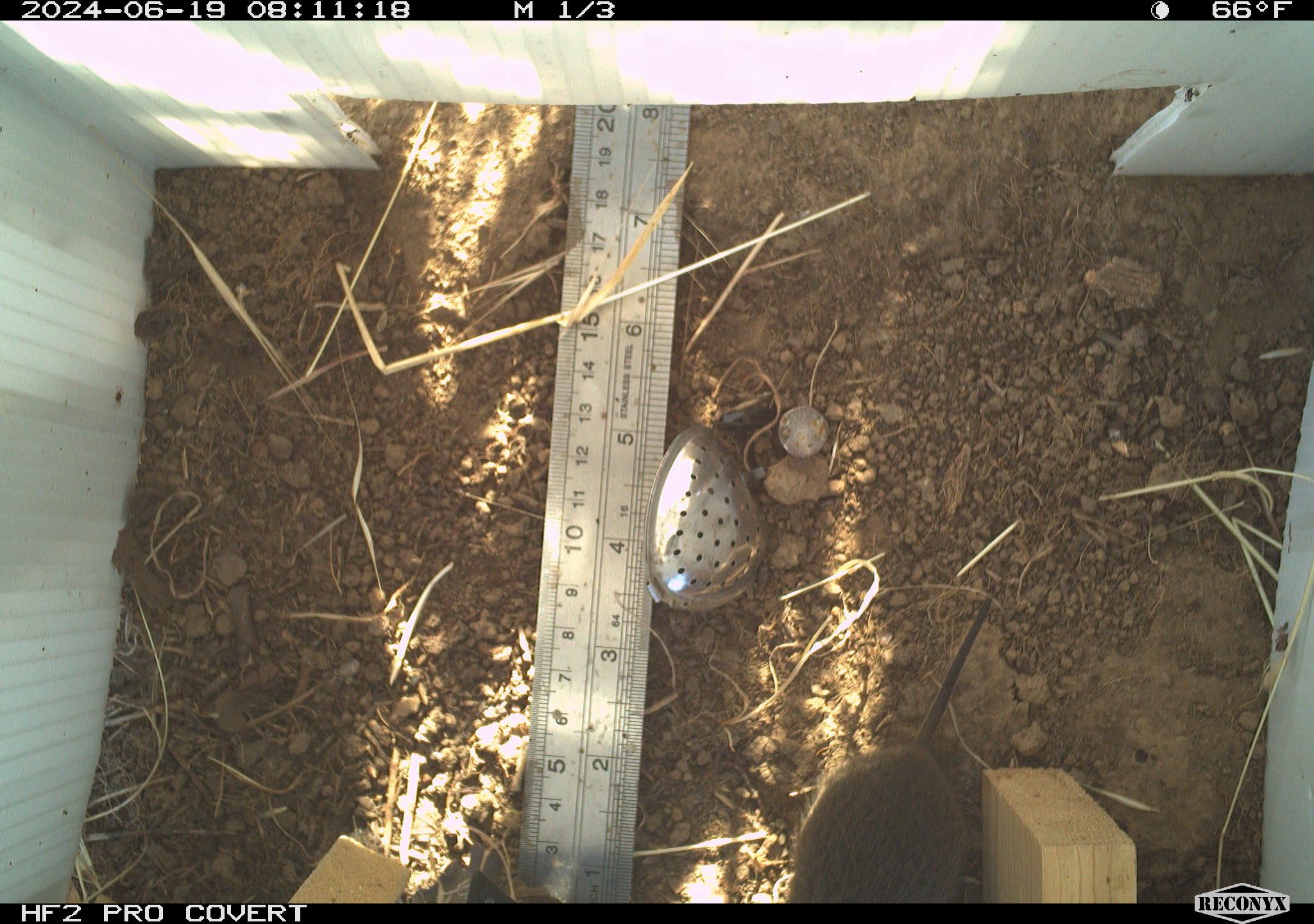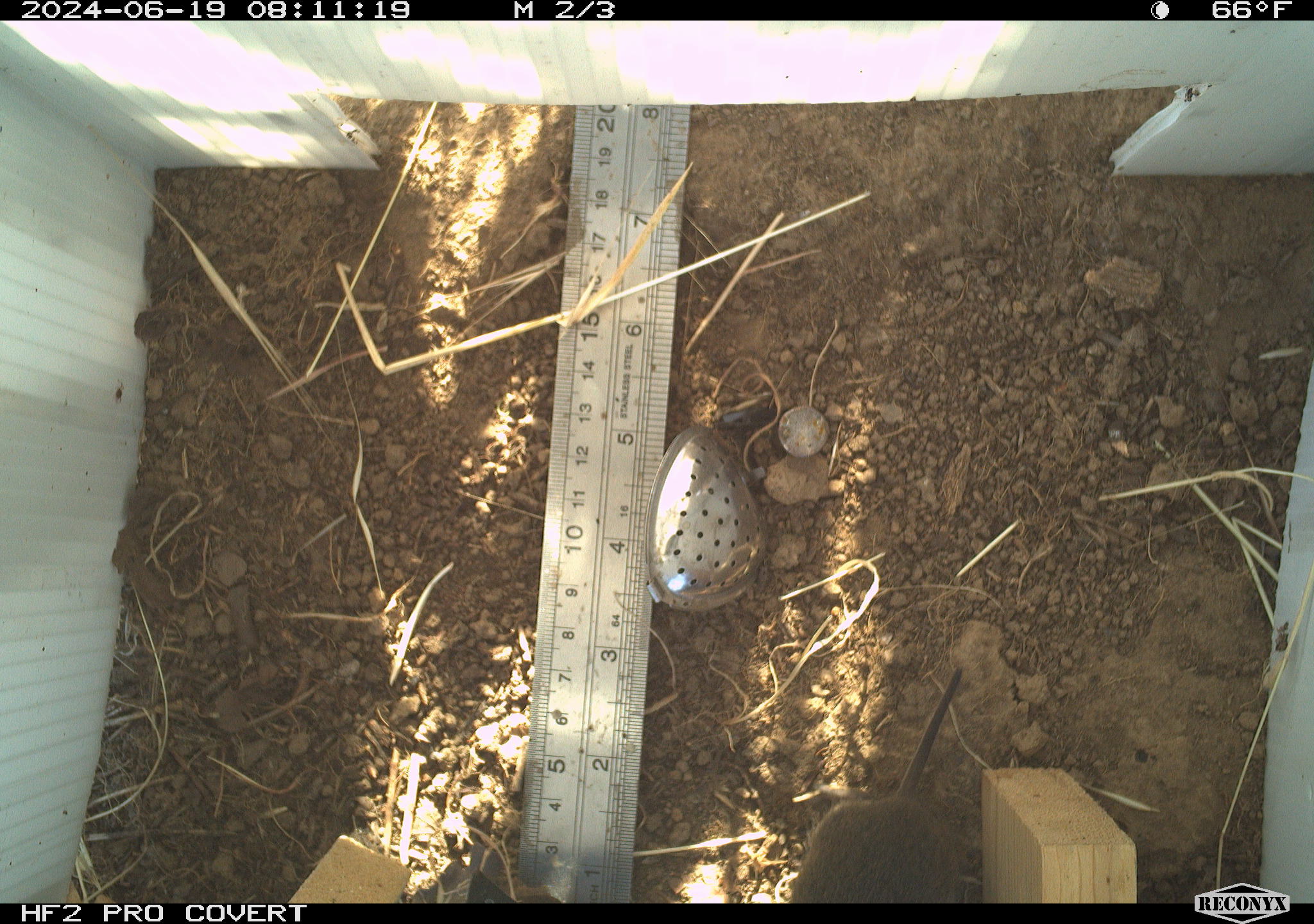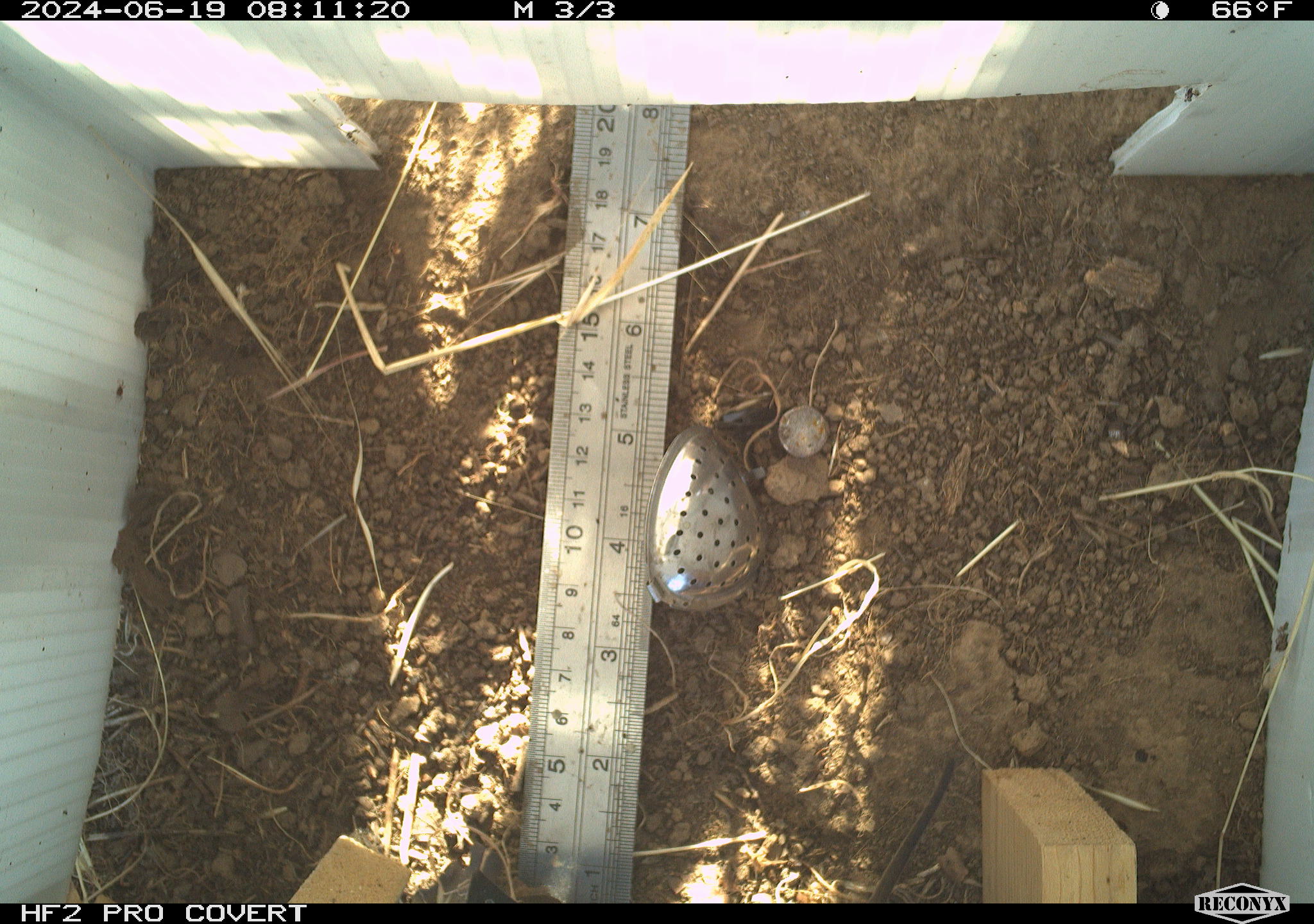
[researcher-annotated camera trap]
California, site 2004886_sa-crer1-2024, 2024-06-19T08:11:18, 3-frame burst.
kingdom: Animalia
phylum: Chordata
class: Mammalia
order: Rodentia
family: Cricetidae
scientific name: Arvicolinae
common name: voles, lemmings, and muskrats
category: arvicolinae subfamily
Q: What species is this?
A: Arvicolinae subfamily (voles, lemmings, and muskrats) (Arvicolinae).